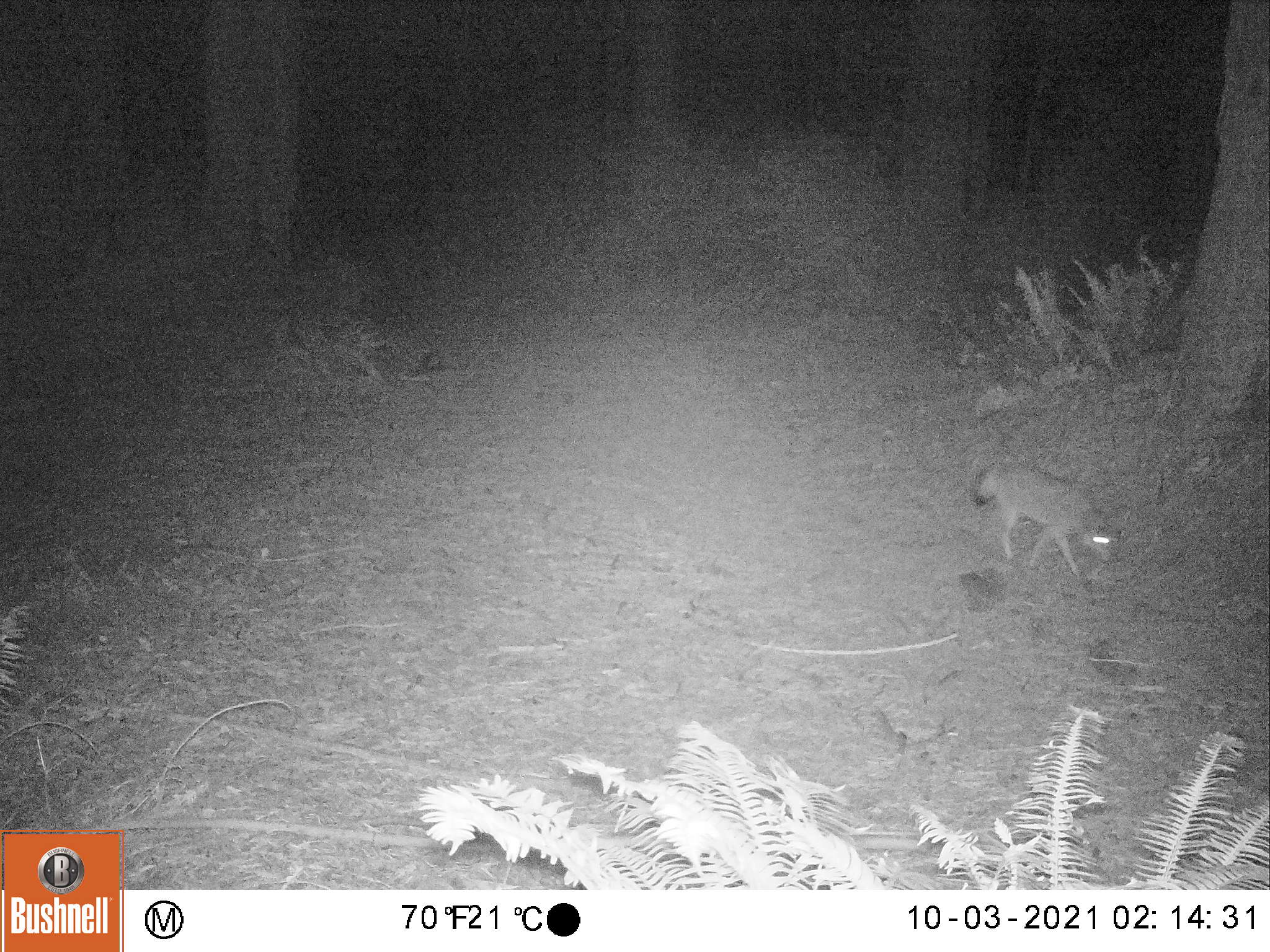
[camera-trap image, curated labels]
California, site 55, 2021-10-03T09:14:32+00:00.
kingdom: Animalia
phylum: Chordata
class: Mammalia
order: Carnivora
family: Canidae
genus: Canis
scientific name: Canis latrans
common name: coyote